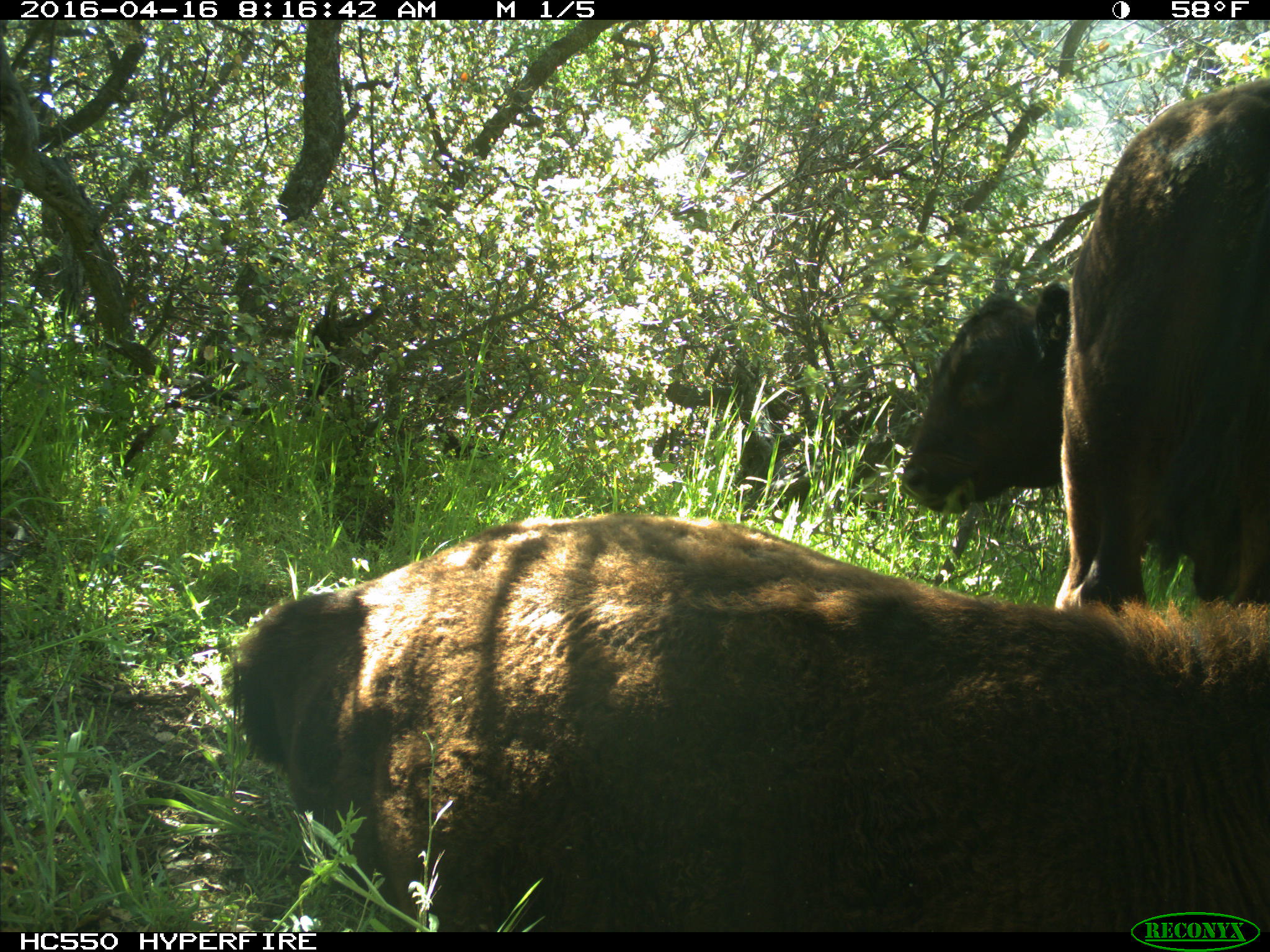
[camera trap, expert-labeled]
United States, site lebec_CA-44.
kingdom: Animalia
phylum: Chordata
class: Mammalia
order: Artiodactyla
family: Bovidae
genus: Bos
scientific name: Bos taurus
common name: domestic cow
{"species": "Bos taurus (domestic cow)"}